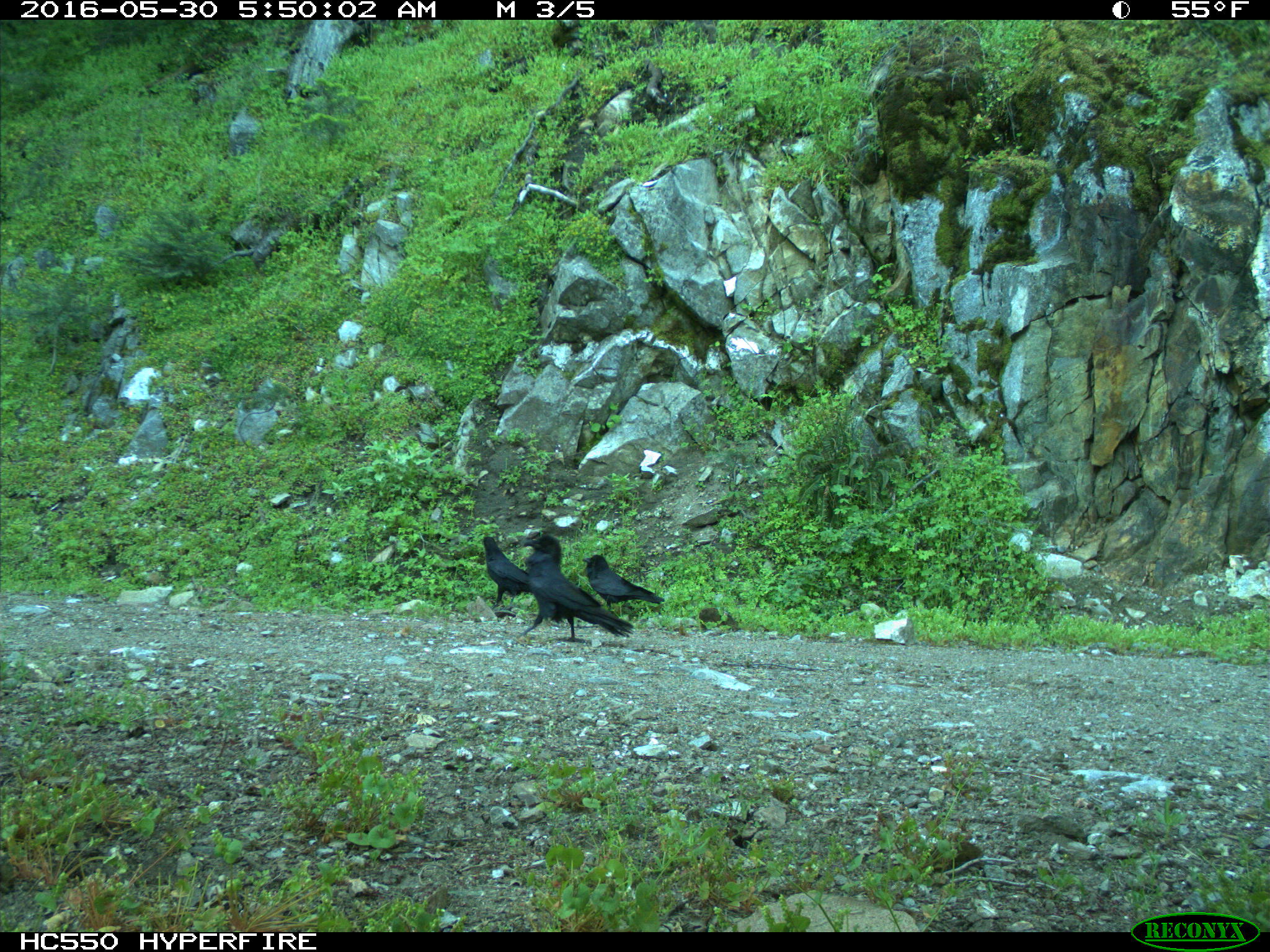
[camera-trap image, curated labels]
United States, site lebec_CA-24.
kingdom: Animalia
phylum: Chordata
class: Aves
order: Passeriformes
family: Corvidae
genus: Corvus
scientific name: Corvus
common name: crows and ravens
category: unidentified corvus